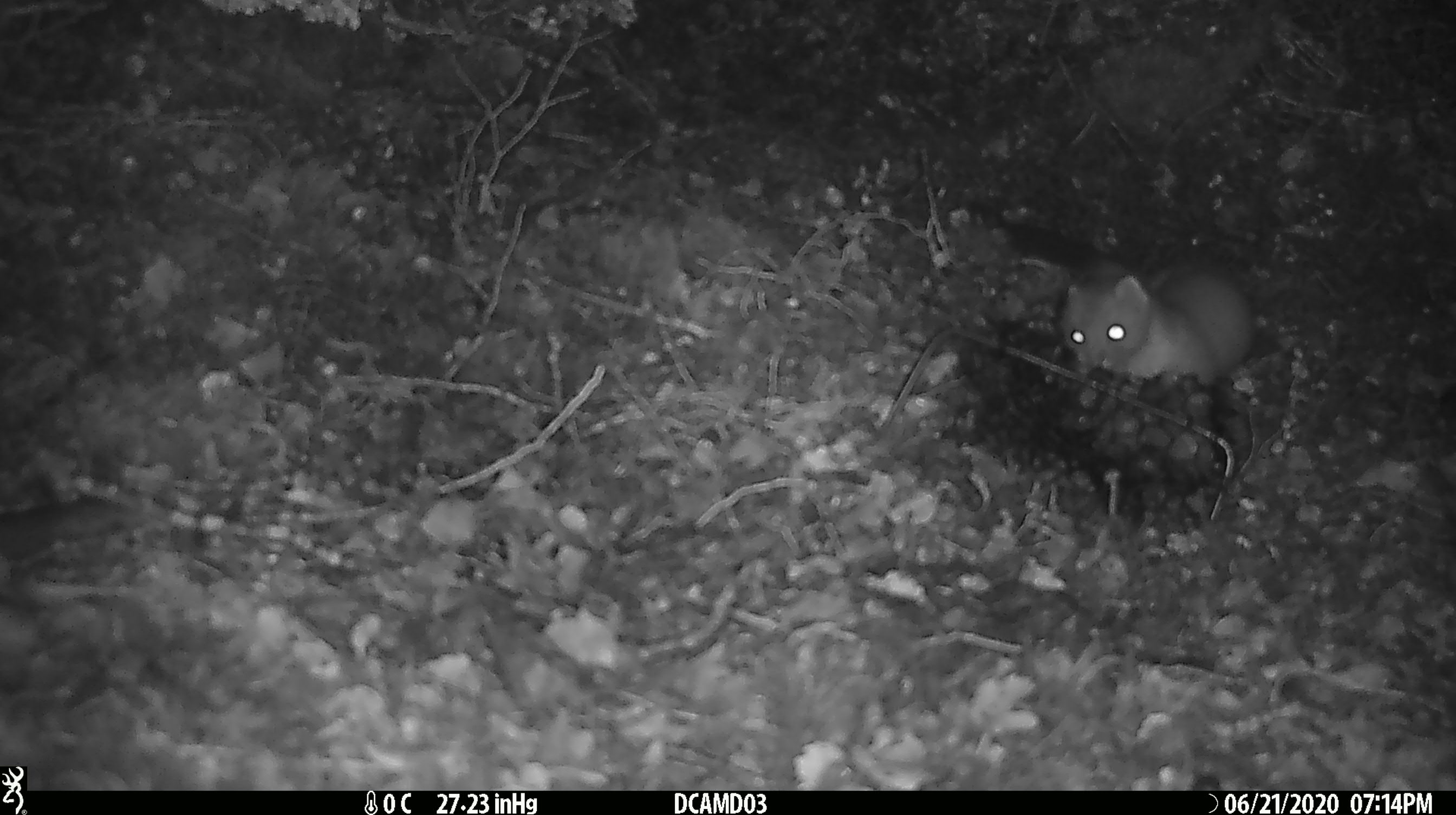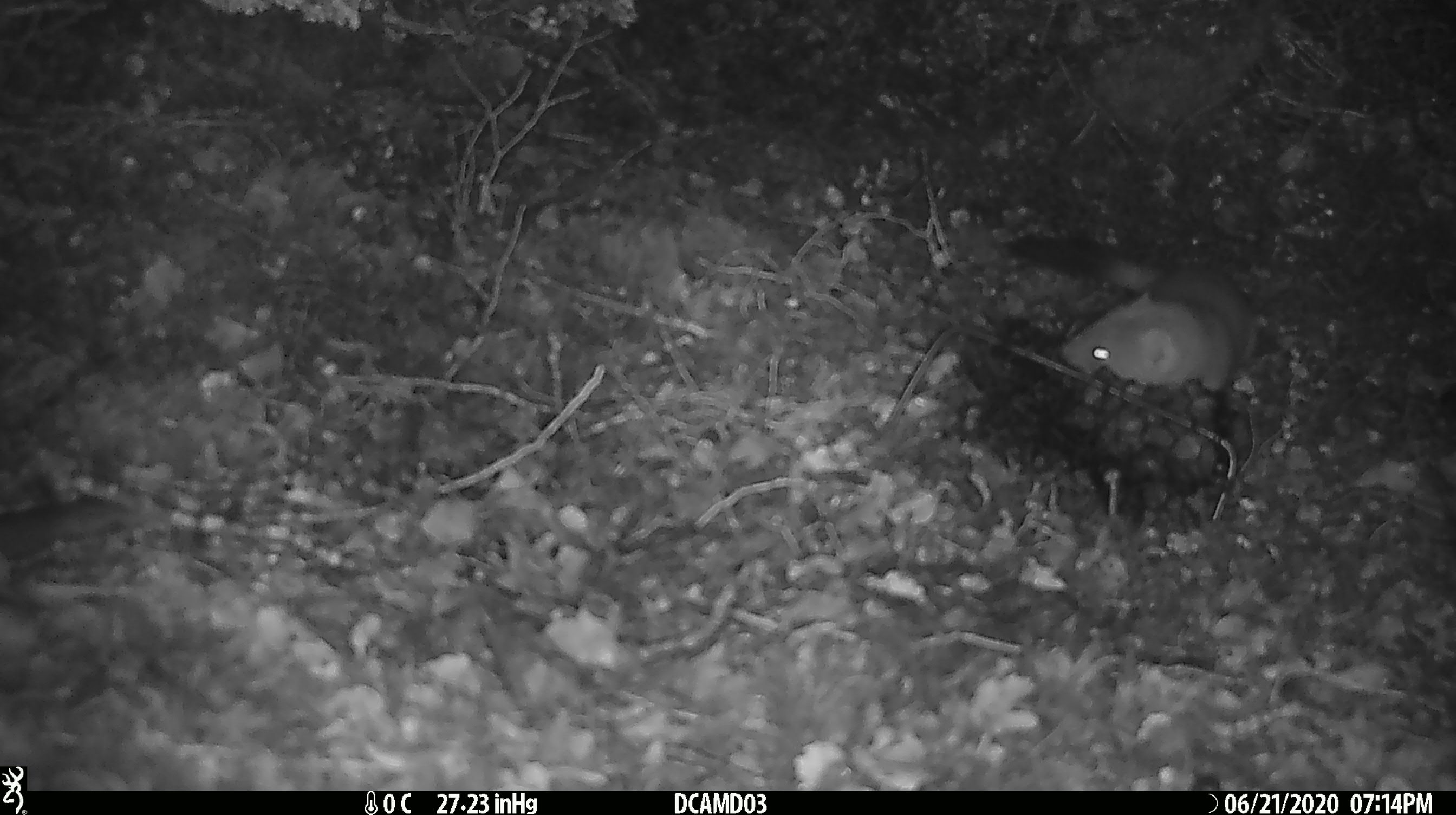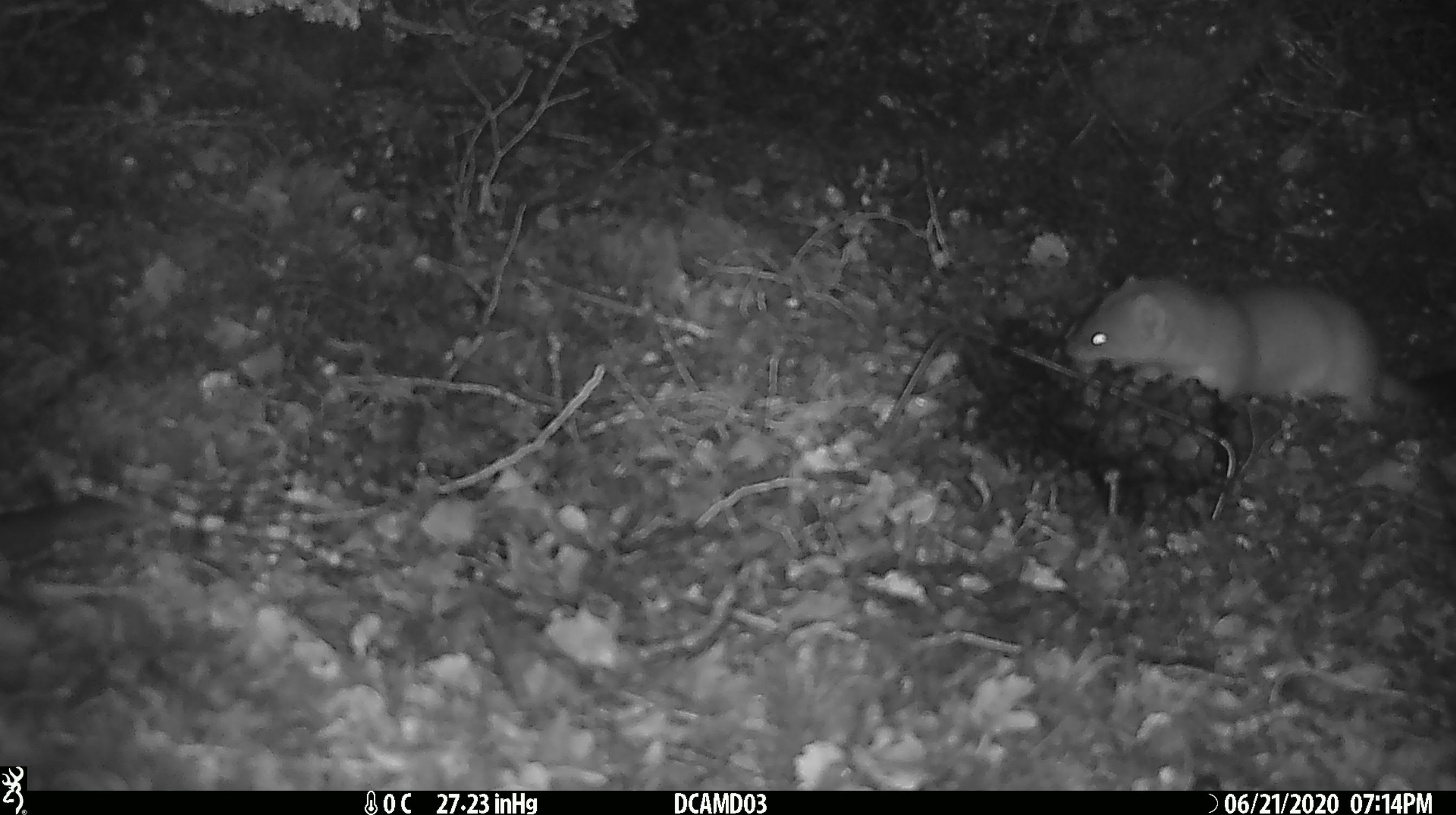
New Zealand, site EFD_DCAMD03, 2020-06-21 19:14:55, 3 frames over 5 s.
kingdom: Animalia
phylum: Chordata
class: Mammalia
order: Carnivora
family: Mustelidae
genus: Mustela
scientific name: Mustela erminea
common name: stoat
Stoat (Mustela erminea).